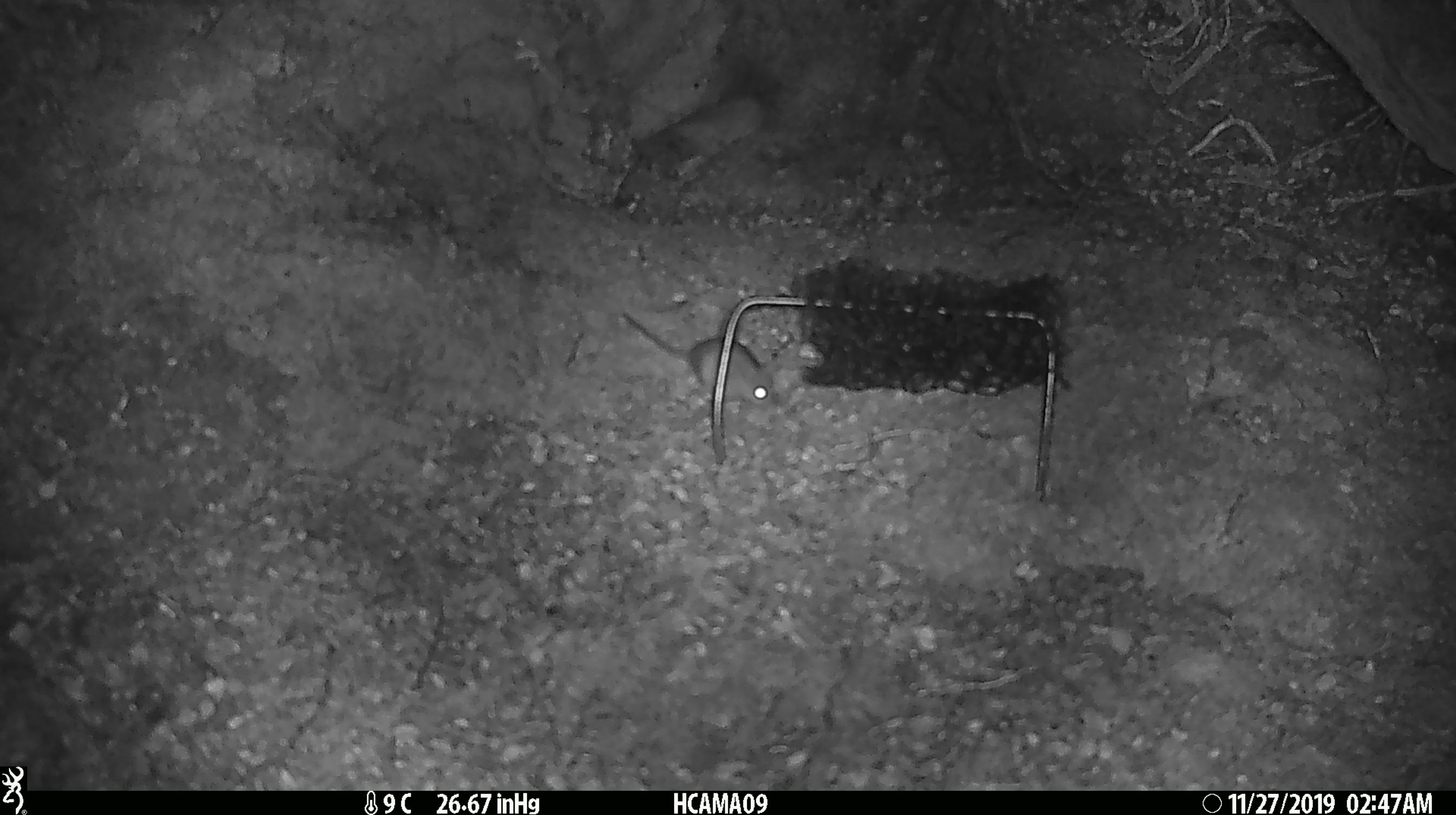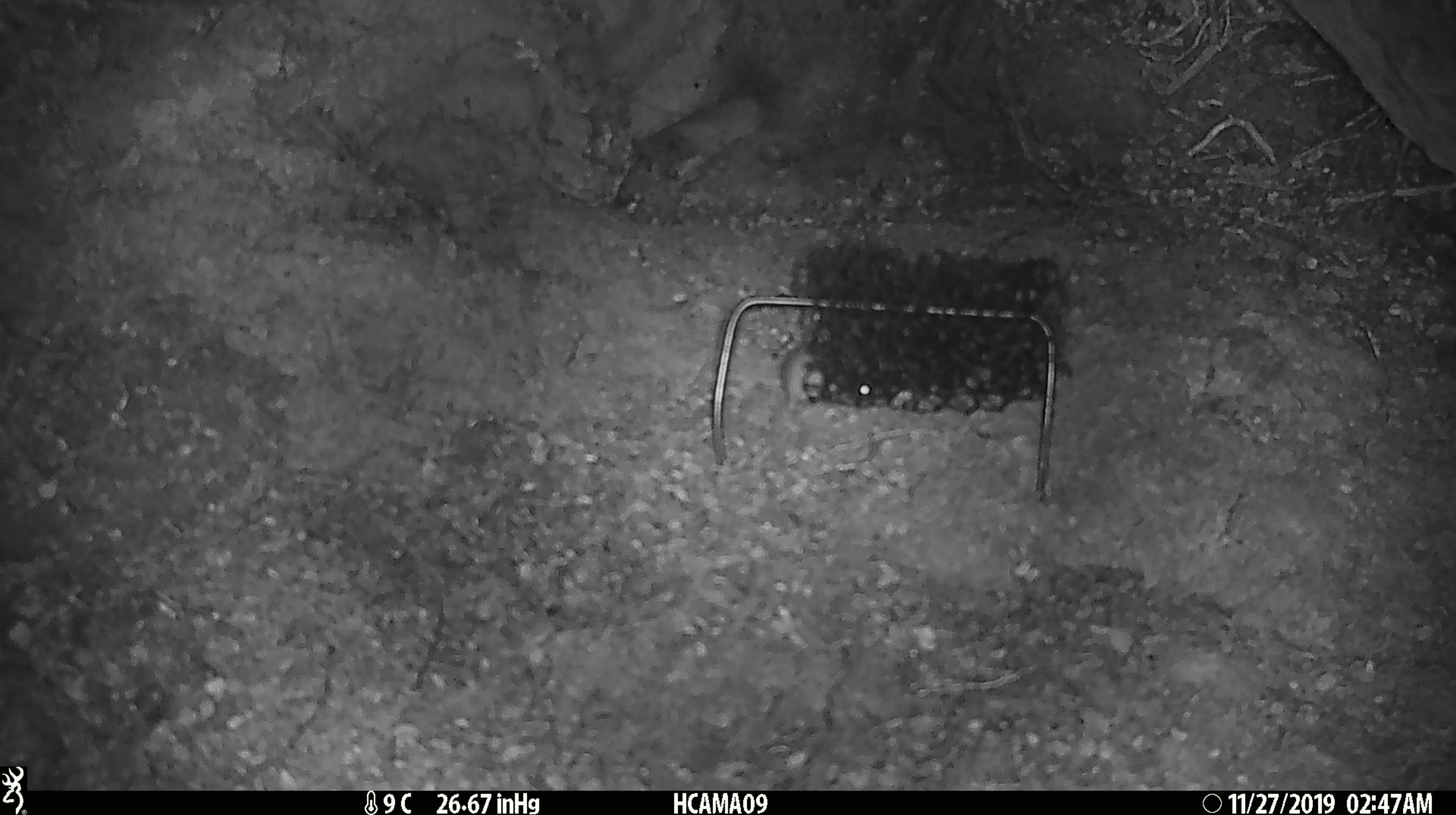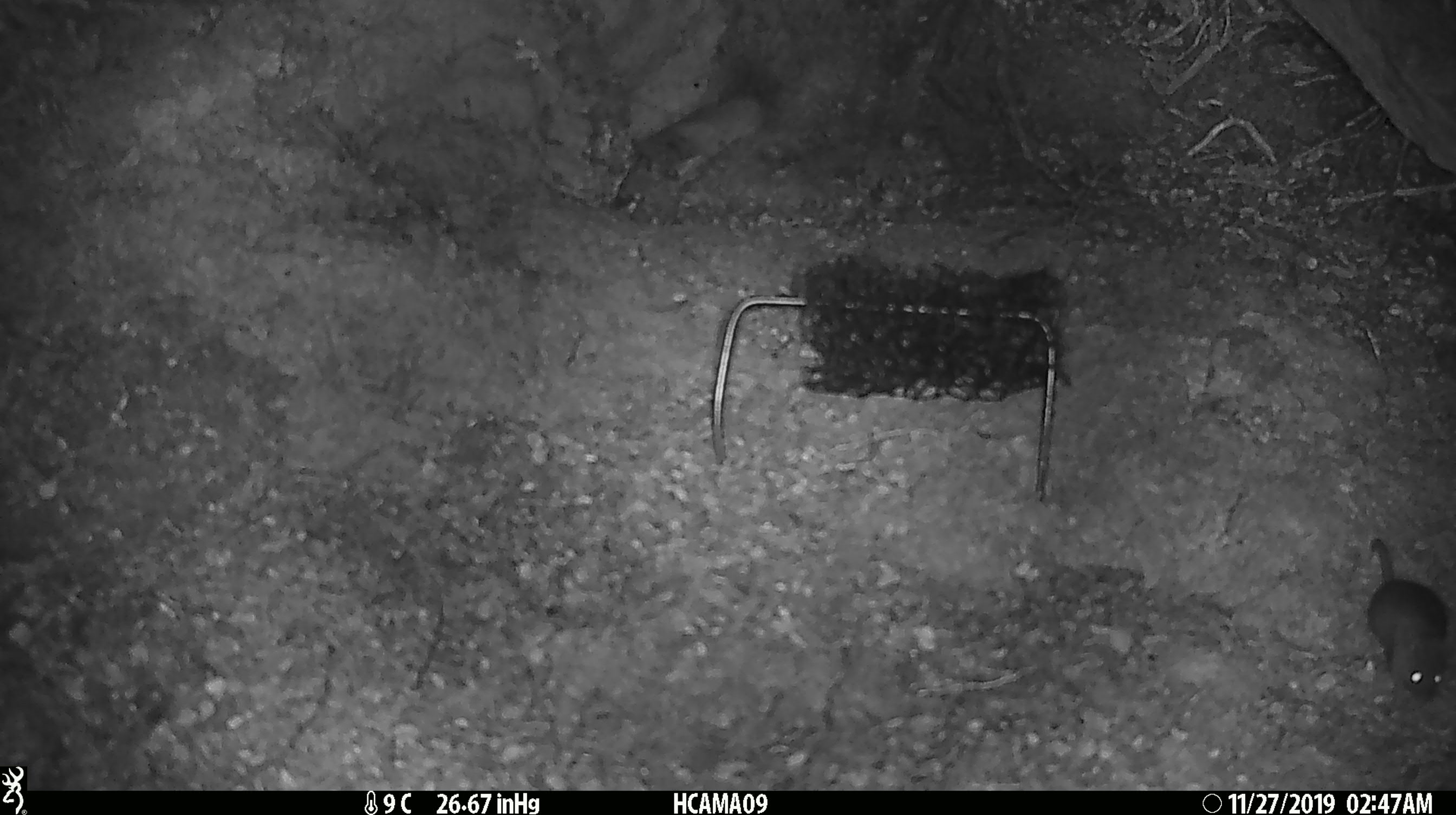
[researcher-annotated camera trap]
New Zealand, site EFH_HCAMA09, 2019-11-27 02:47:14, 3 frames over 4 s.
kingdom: Animalia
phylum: Chordata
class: Mammalia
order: Rodentia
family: Muridae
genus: Mus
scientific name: Mus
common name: mouse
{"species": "mouse (Mus)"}